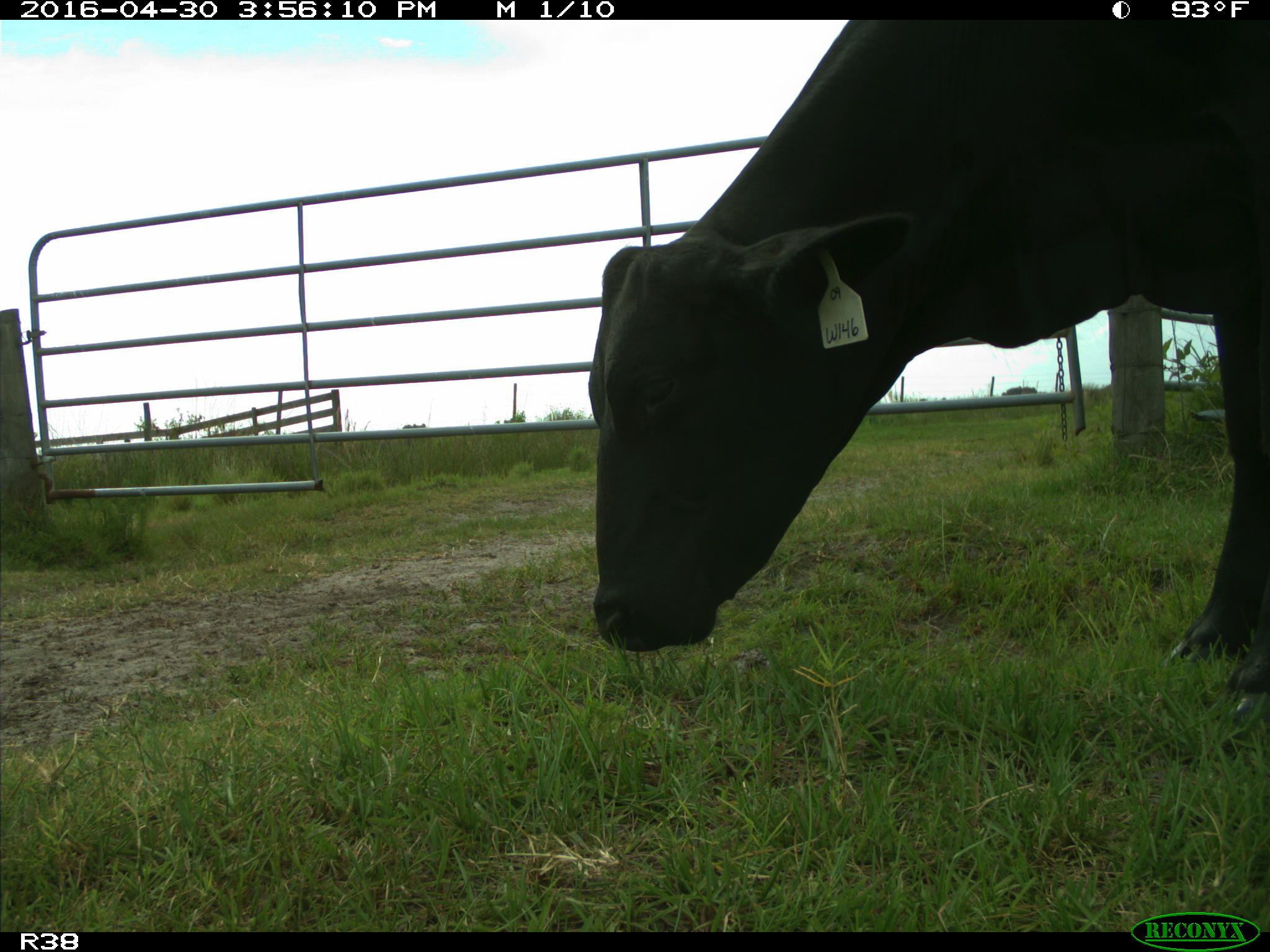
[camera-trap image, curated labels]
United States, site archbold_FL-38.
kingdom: Animalia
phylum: Chordata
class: Mammalia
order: Artiodactyla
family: Bovidae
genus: Bos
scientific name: Bos taurus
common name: domestic cow